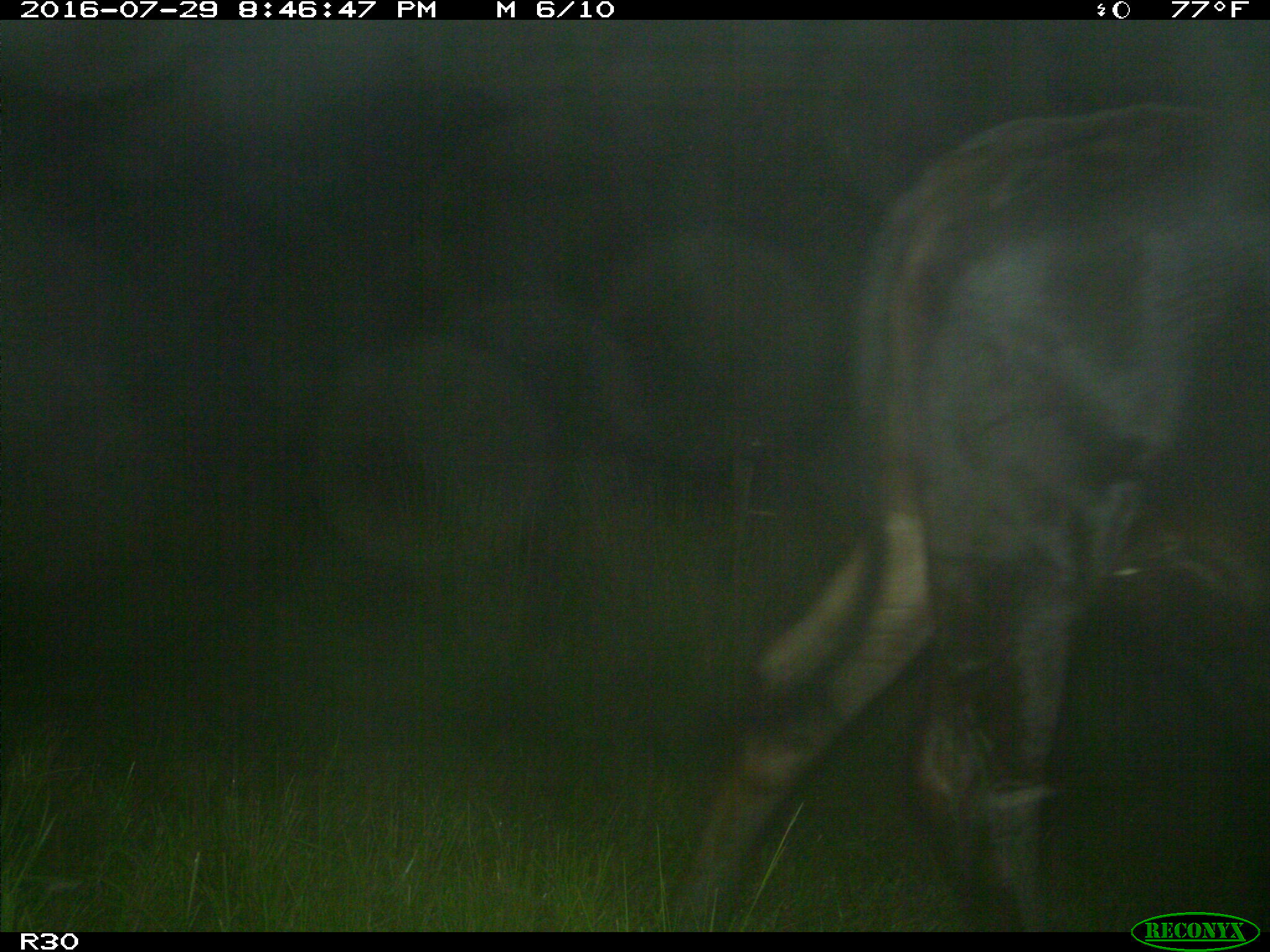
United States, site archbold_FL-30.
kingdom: Animalia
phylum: Chordata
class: Mammalia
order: Artiodactyla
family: Bovidae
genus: Bos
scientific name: Bos taurus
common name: domestic cow